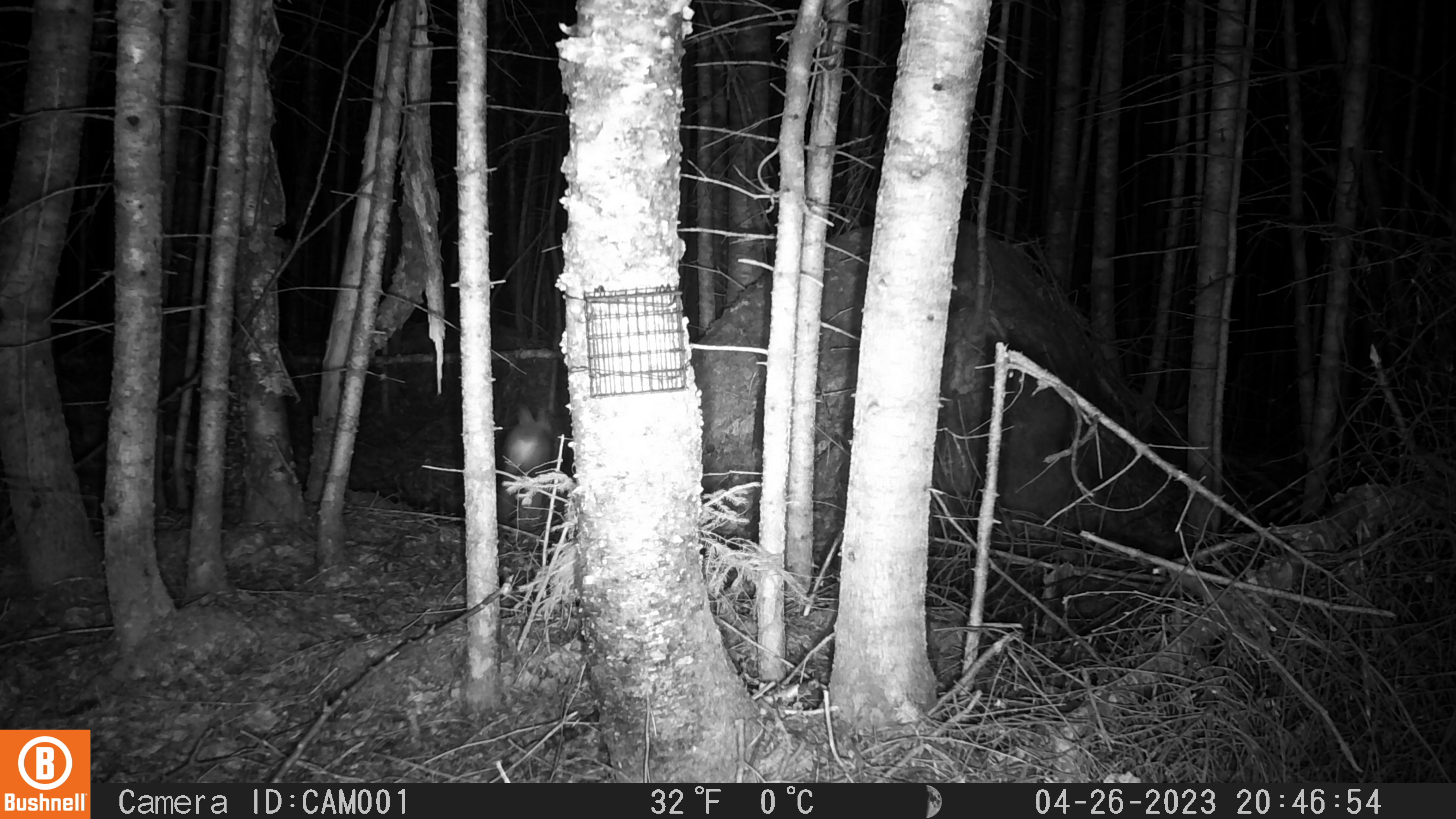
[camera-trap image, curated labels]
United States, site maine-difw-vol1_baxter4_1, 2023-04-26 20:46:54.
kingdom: Animalia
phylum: Chordata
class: Mammalia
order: Lagomorpha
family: Leporidae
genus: Lepus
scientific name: Lepus americanus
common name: snowshoe hare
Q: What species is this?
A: Snowshoe hare (Lepus americanus).